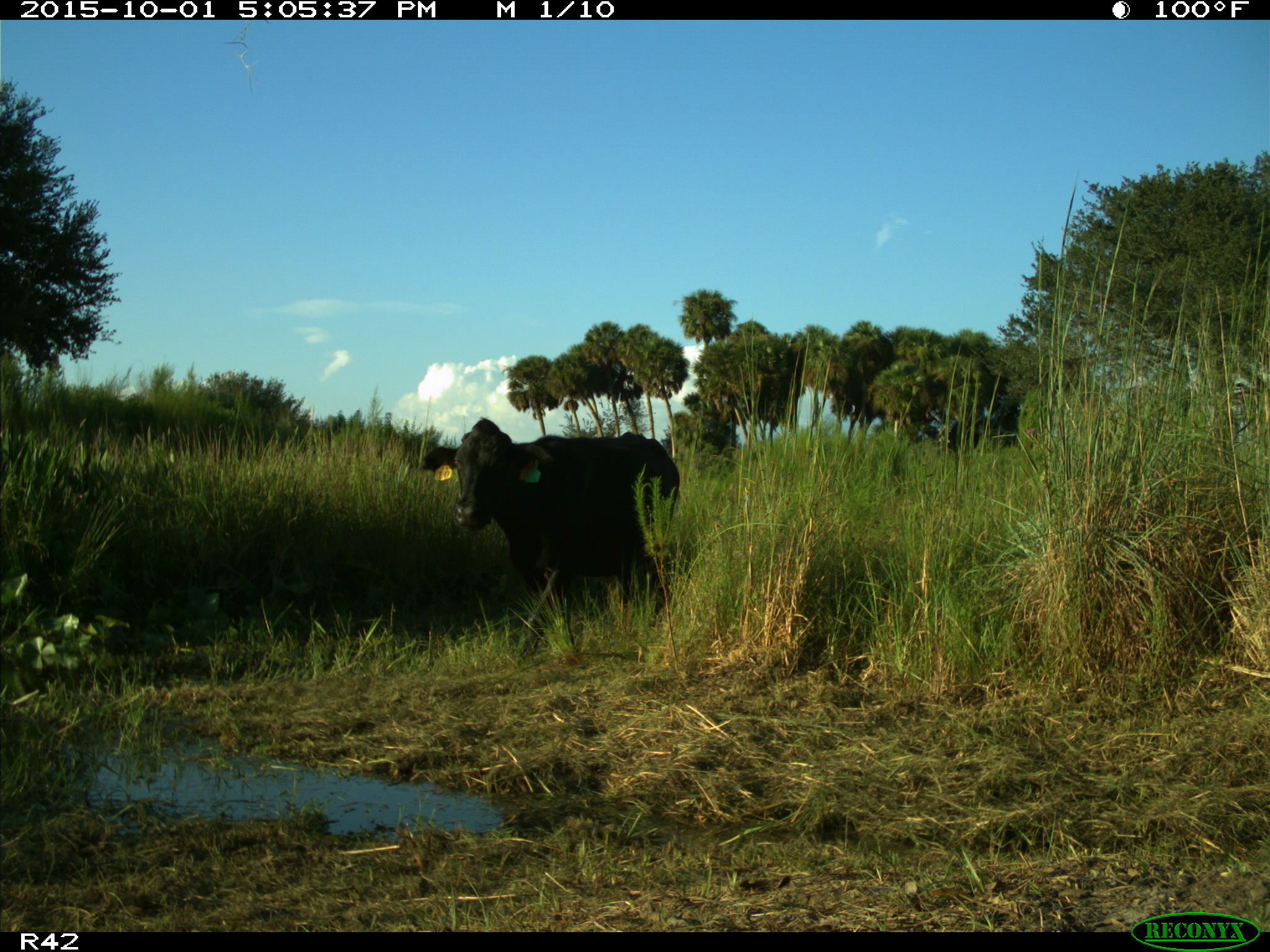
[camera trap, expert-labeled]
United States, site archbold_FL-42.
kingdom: Animalia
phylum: Chordata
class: Mammalia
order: Artiodactyla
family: Bovidae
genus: Bos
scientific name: Bos taurus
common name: domestic cow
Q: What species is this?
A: Bos taurus (domestic cow).